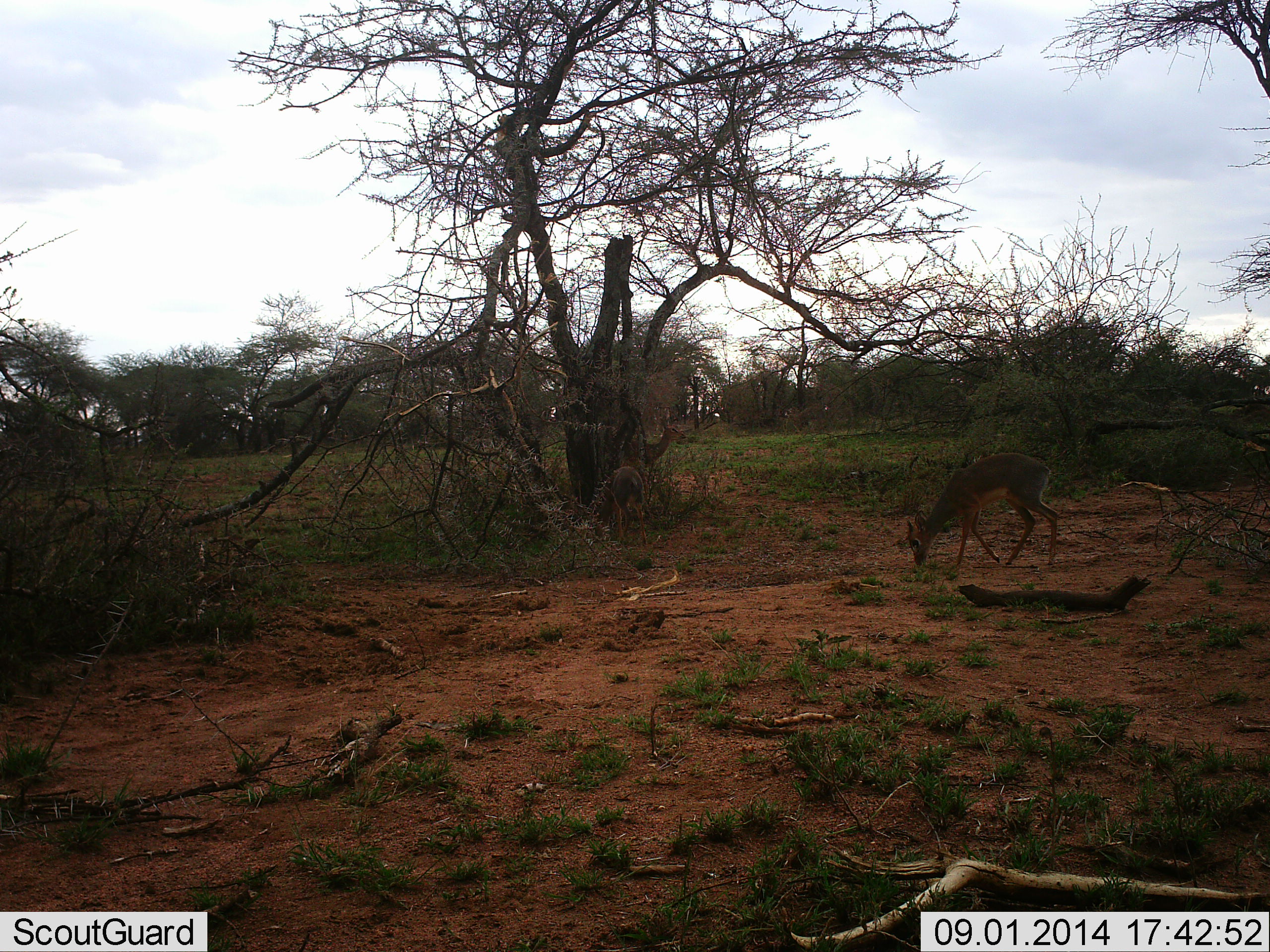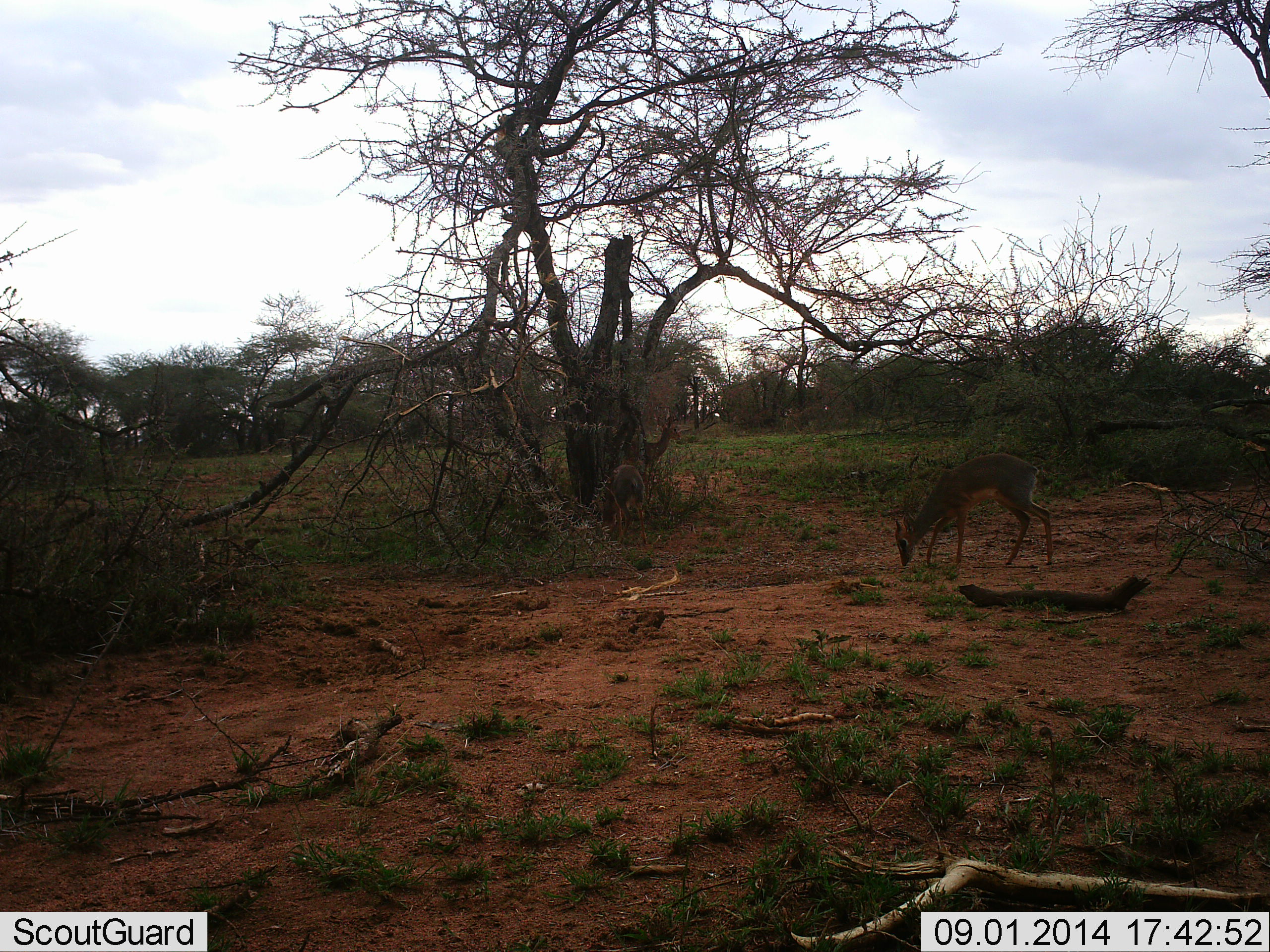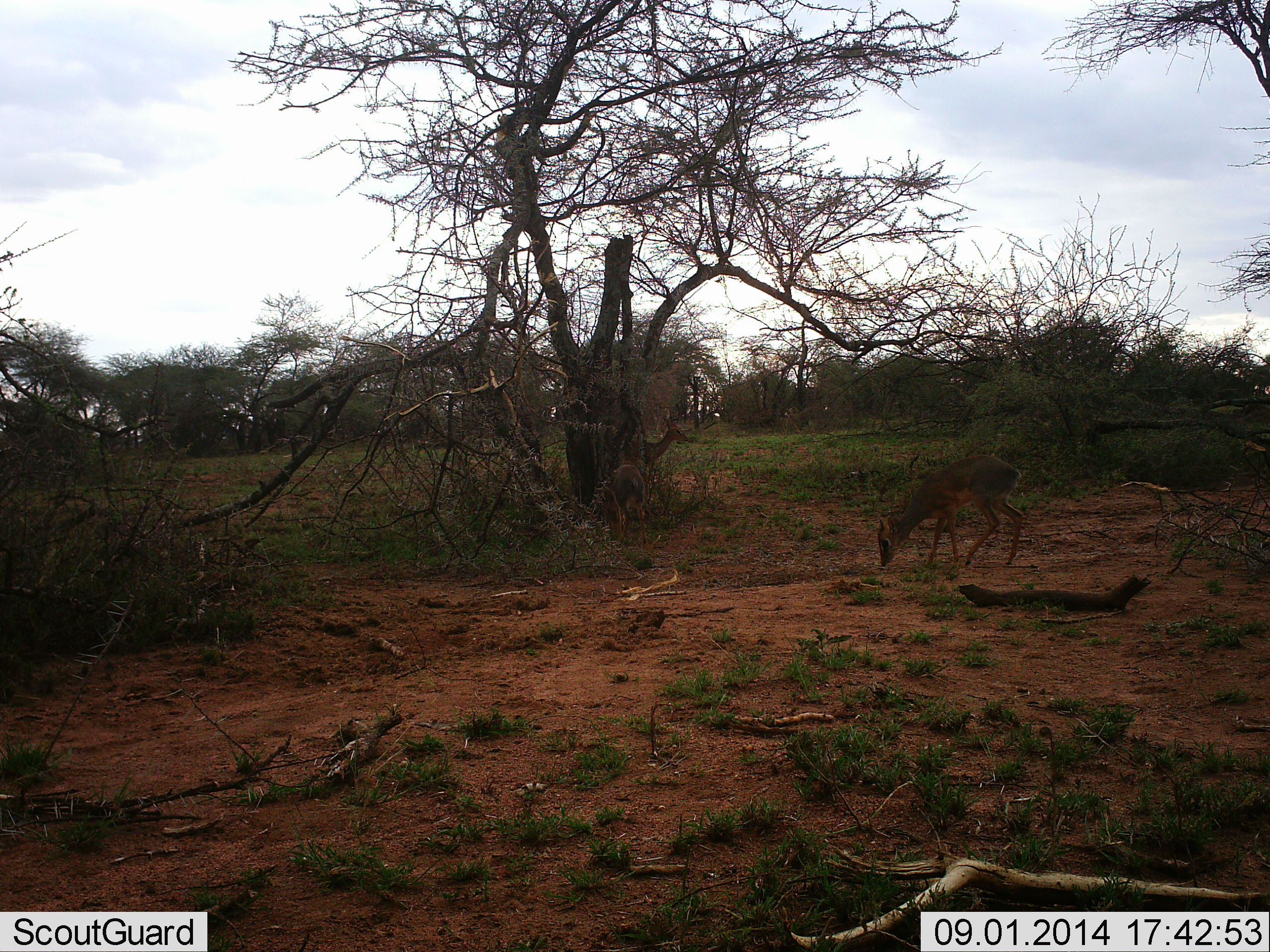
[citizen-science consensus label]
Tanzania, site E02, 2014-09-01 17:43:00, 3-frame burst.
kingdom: Animalia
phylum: Chordata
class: Mammalia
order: Artiodactyla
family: Bovidae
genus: Madoqua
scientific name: Madoqua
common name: dikdik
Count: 3.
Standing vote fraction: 10%.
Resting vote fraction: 0%.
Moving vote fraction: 0%.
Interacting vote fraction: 0%.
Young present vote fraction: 10%.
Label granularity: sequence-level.